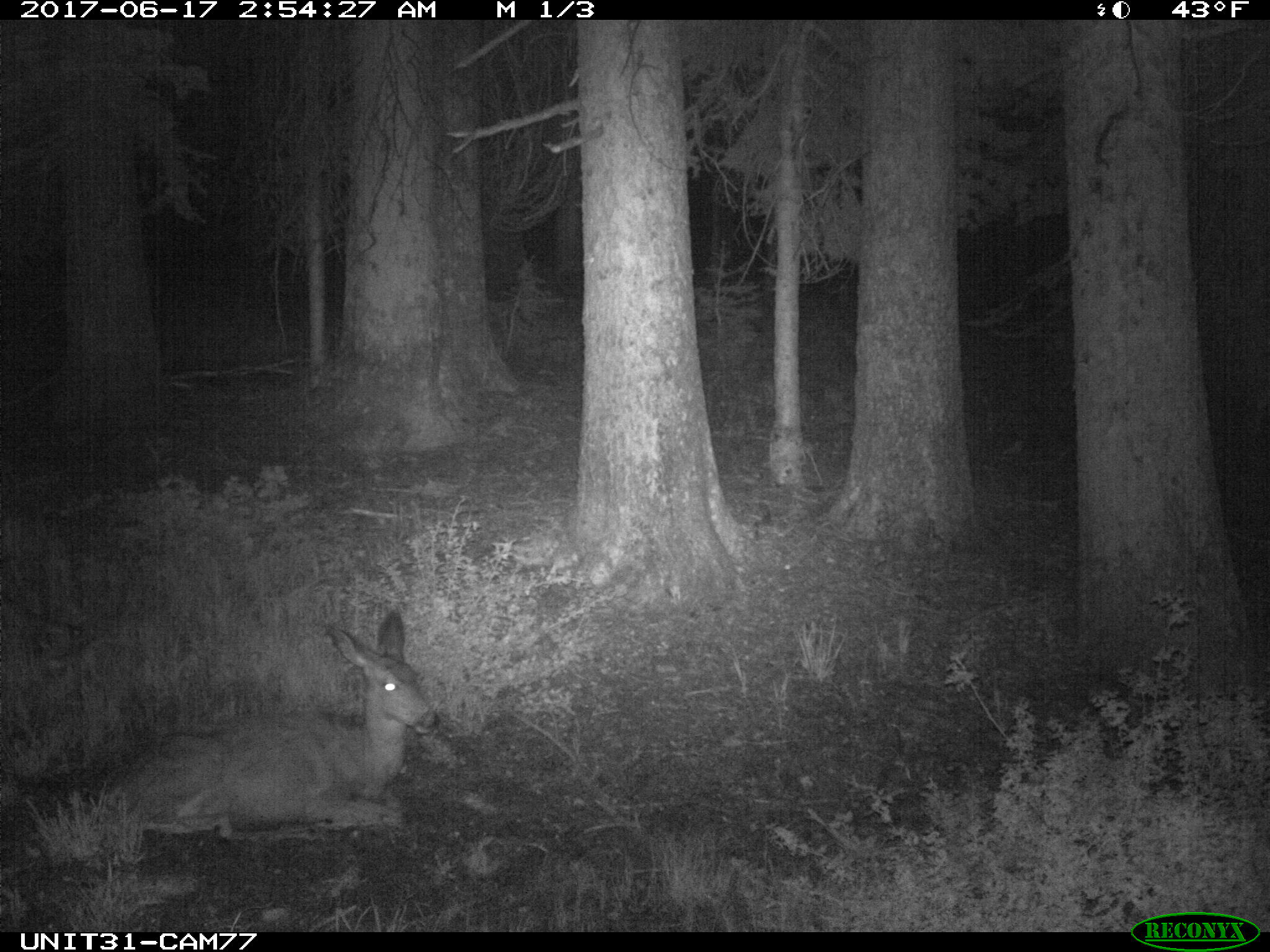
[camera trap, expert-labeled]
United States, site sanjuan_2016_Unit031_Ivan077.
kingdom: Animalia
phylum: Chordata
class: Mammalia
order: Artiodactyla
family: Cervidae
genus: Odocoileus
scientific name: Odocoileus hemionus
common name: mule deer